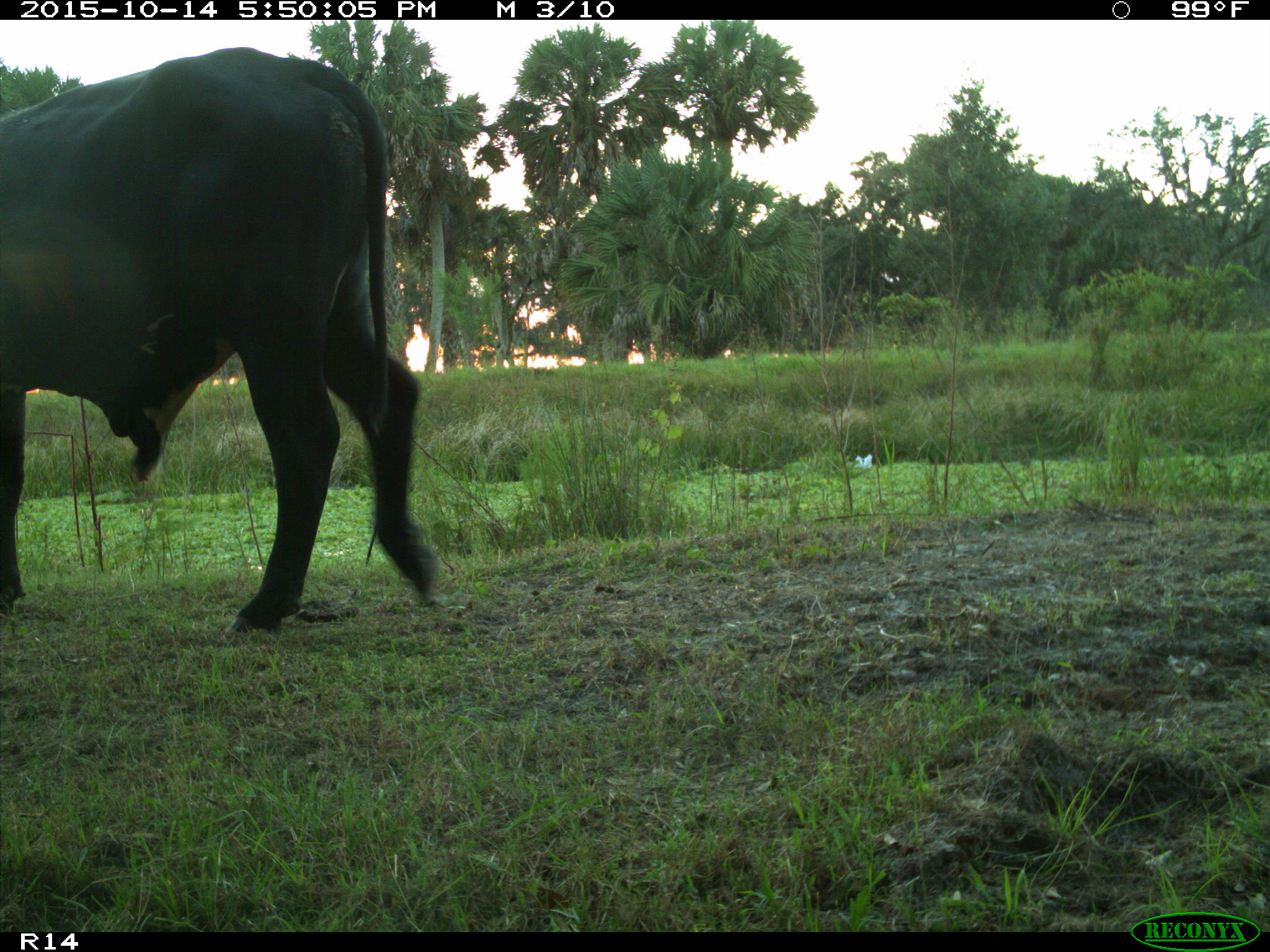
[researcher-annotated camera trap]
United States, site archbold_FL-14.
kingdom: Animalia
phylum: Chordata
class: Mammalia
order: Artiodactyla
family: Bovidae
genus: Bos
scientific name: Bos taurus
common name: domestic cow